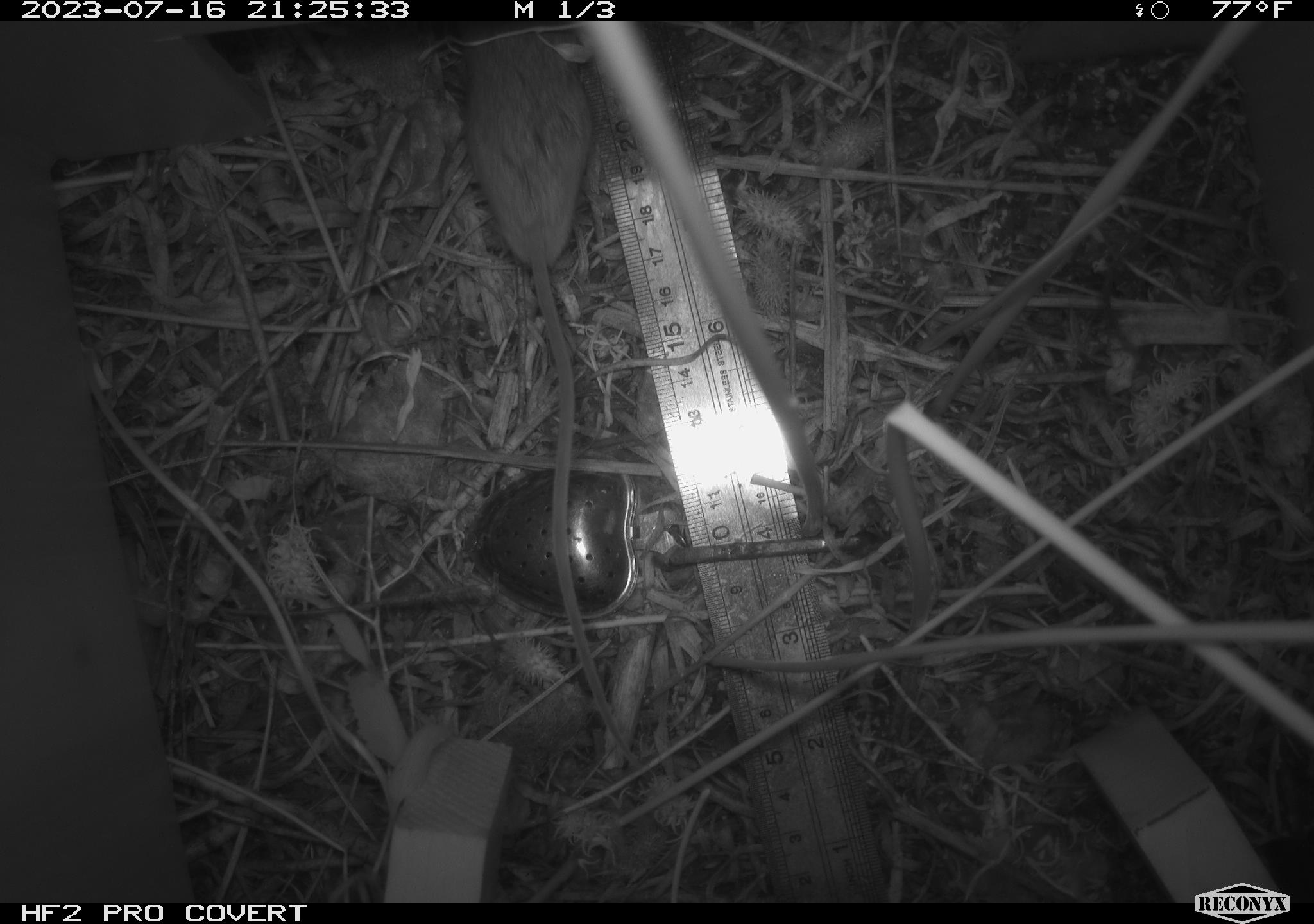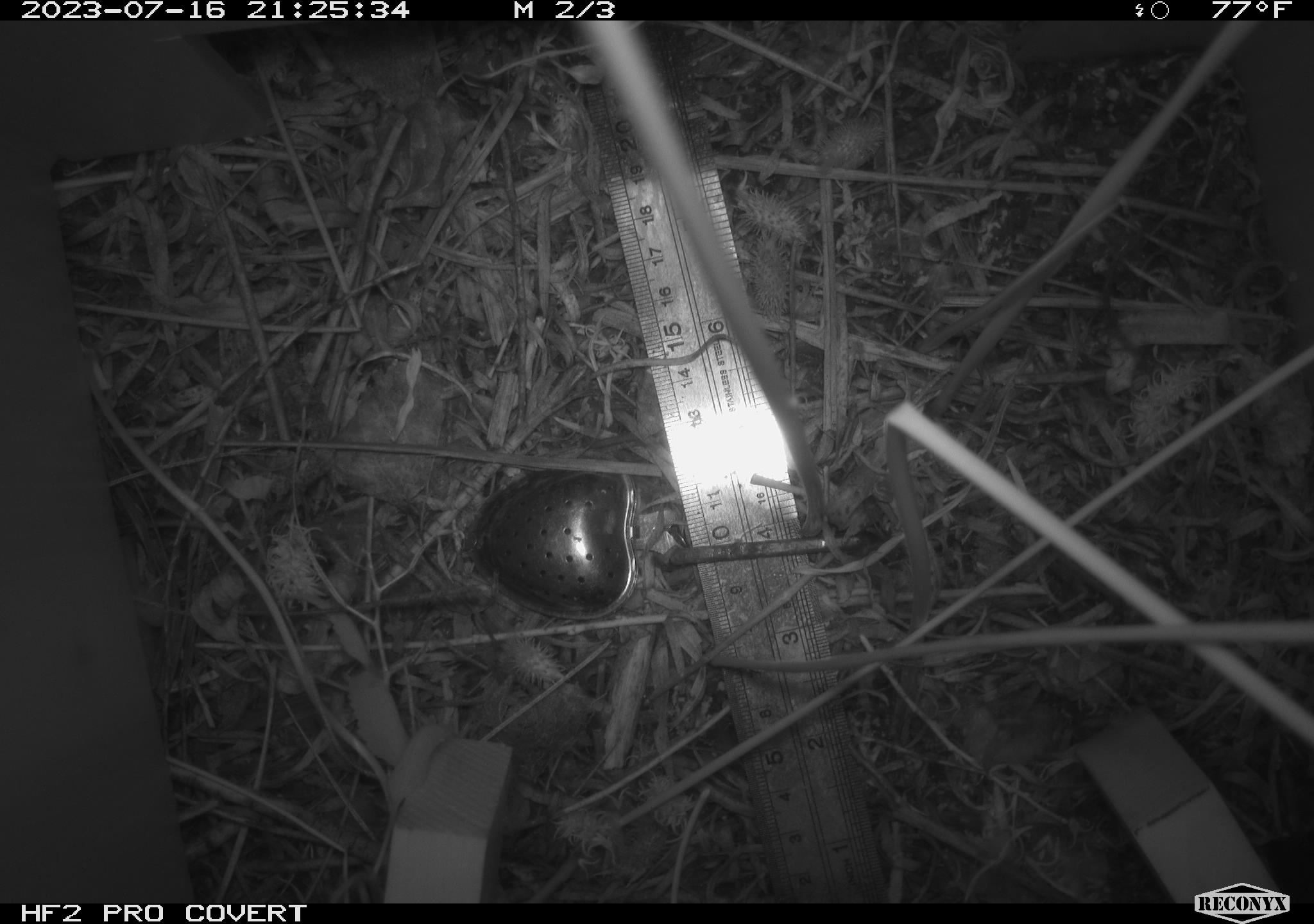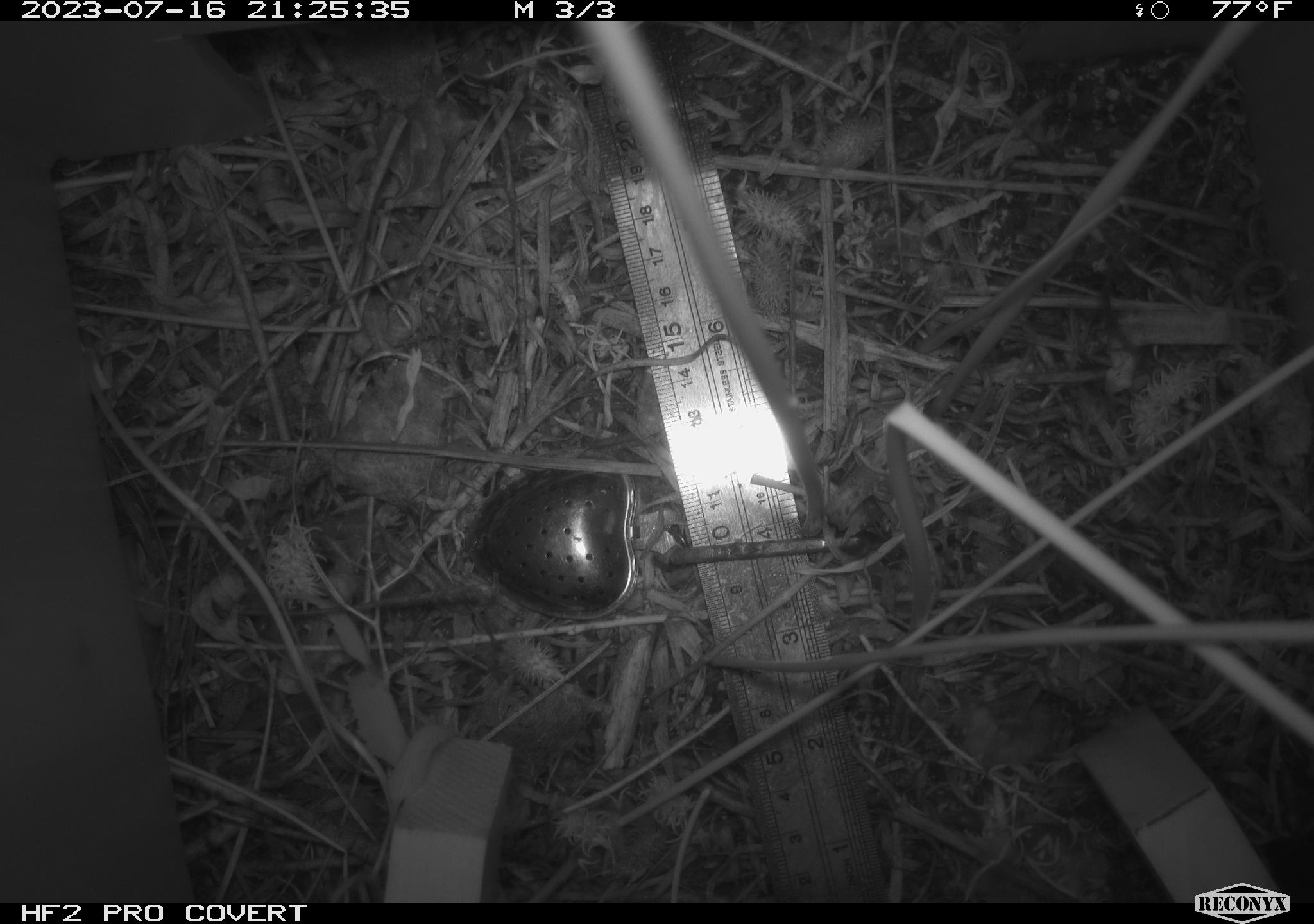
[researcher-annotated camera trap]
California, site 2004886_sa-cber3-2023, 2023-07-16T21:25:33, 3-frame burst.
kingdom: Animalia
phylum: Chordata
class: Mammalia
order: Rodentia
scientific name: Rodentia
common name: mouse species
Mouse species (Rodentia).